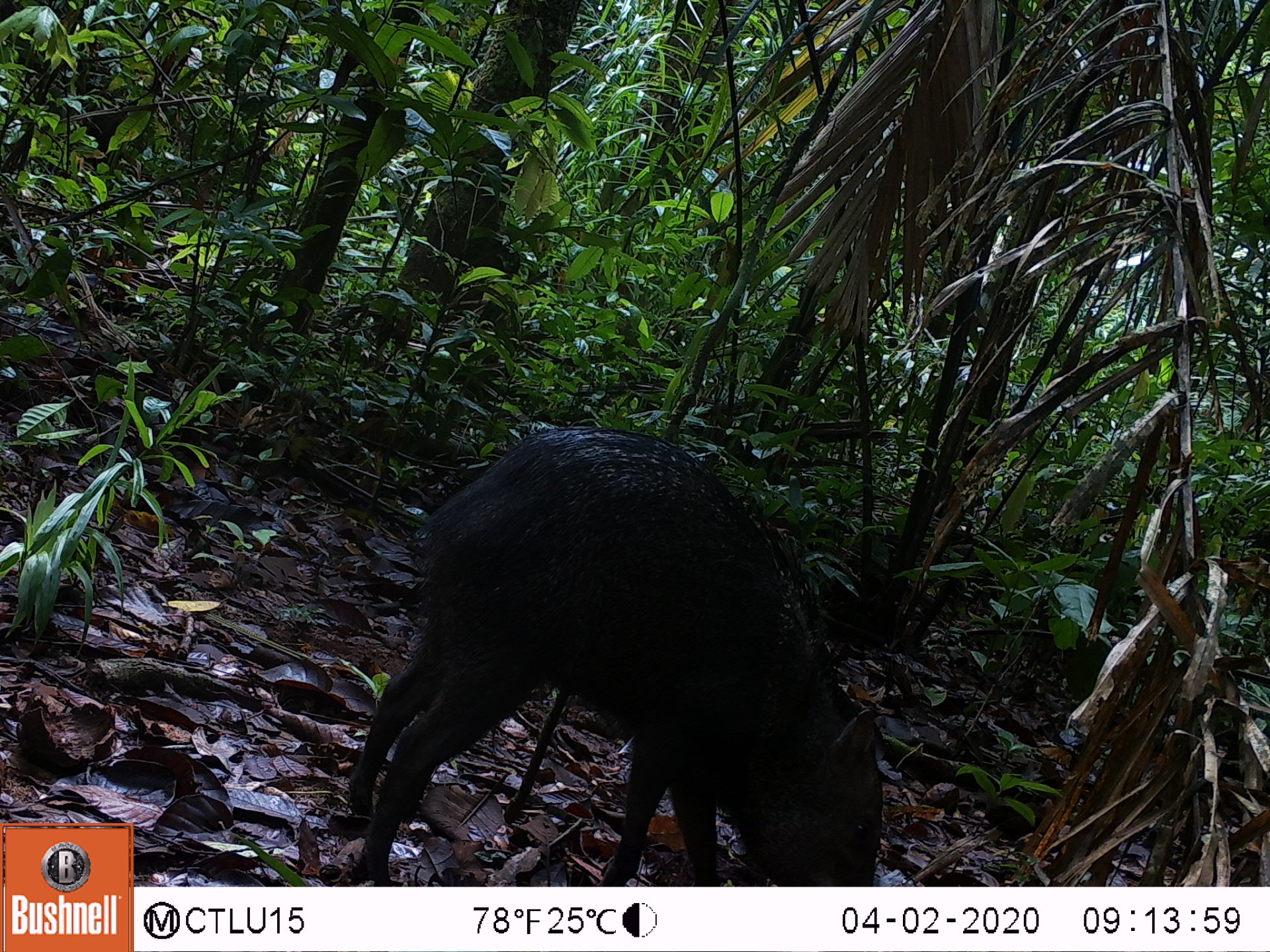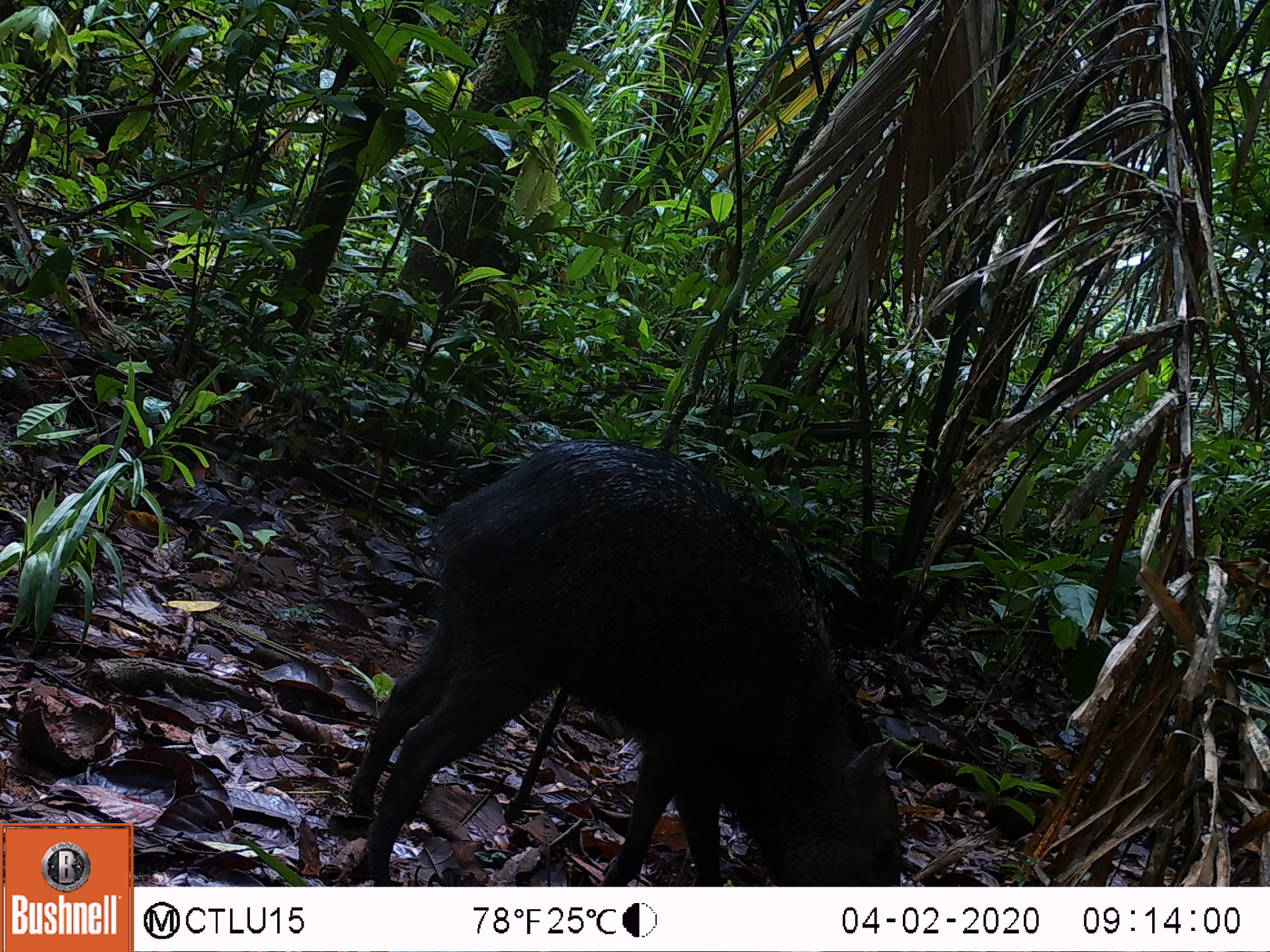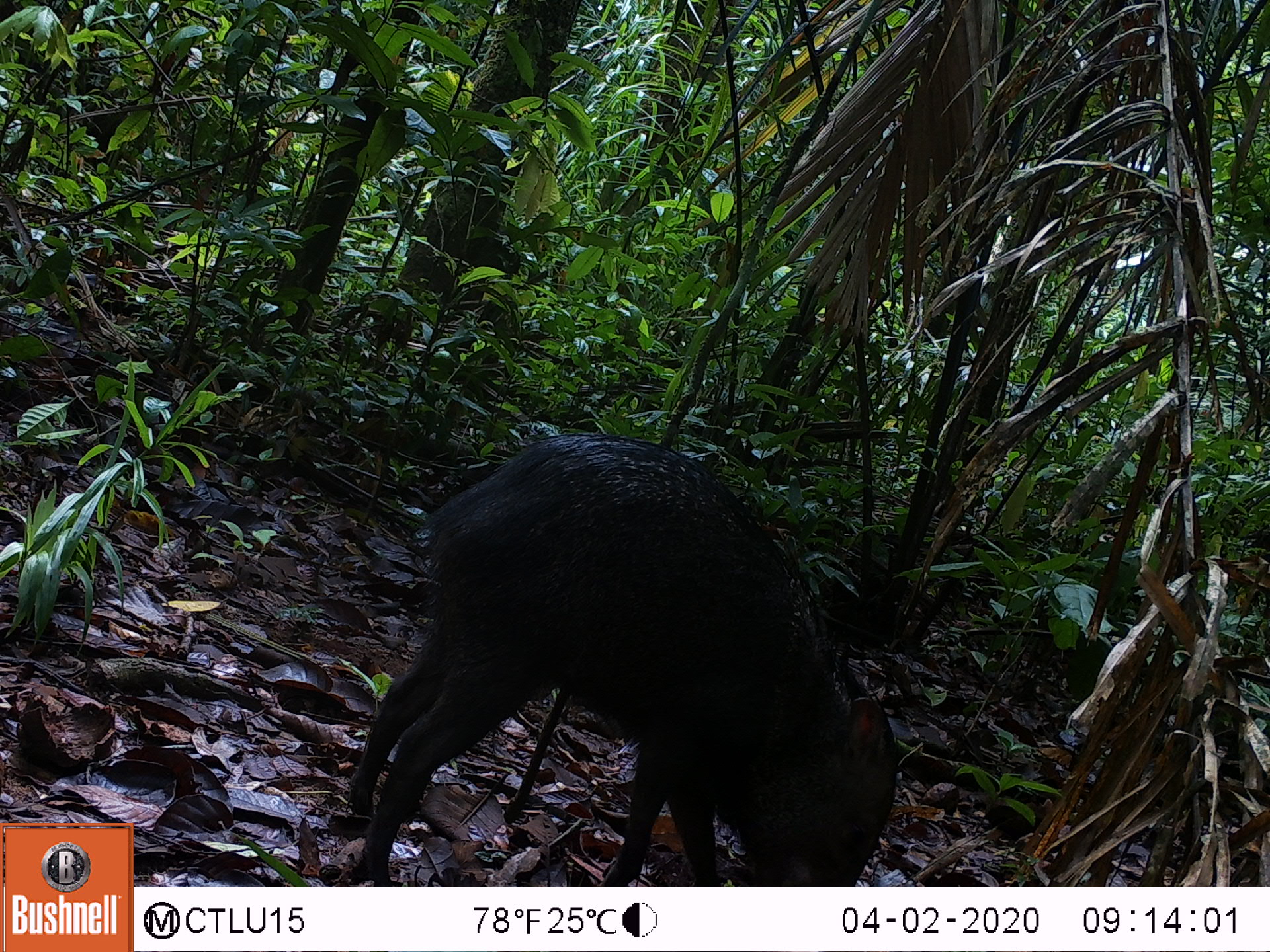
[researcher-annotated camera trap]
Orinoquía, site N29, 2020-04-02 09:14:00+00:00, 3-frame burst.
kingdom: Animalia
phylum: Chordata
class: Mammalia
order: Artiodactyla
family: Tayassuidae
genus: Pecari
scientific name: Pecari tajacu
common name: collared peccary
Collared peccary (Pecari tajacu).